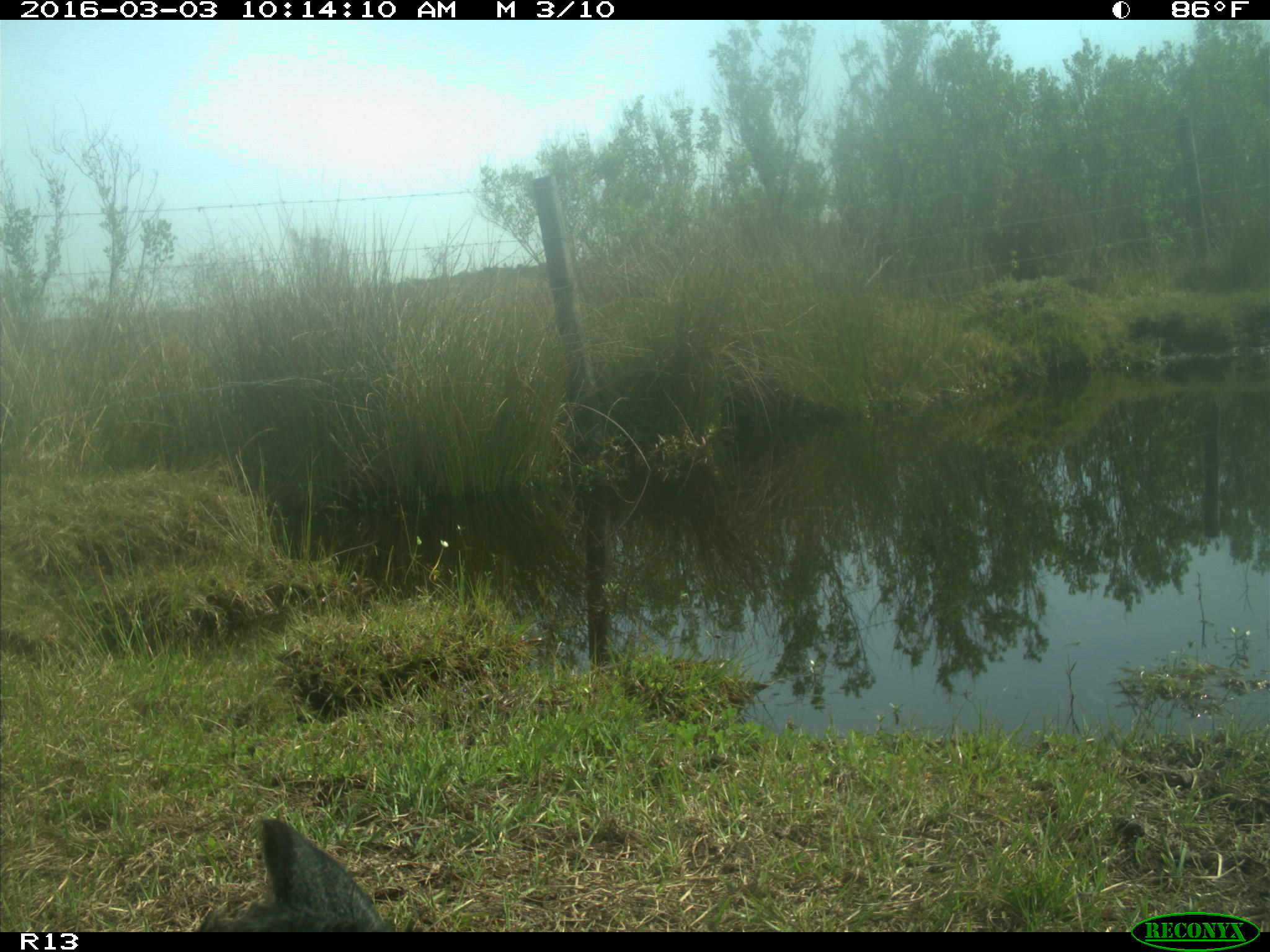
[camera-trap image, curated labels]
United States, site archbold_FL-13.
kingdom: Animalia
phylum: Chordata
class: Mammalia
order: Artiodactyla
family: Bovidae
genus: Bos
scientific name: Bos taurus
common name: domestic cow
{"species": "Bos taurus (domestic cow)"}